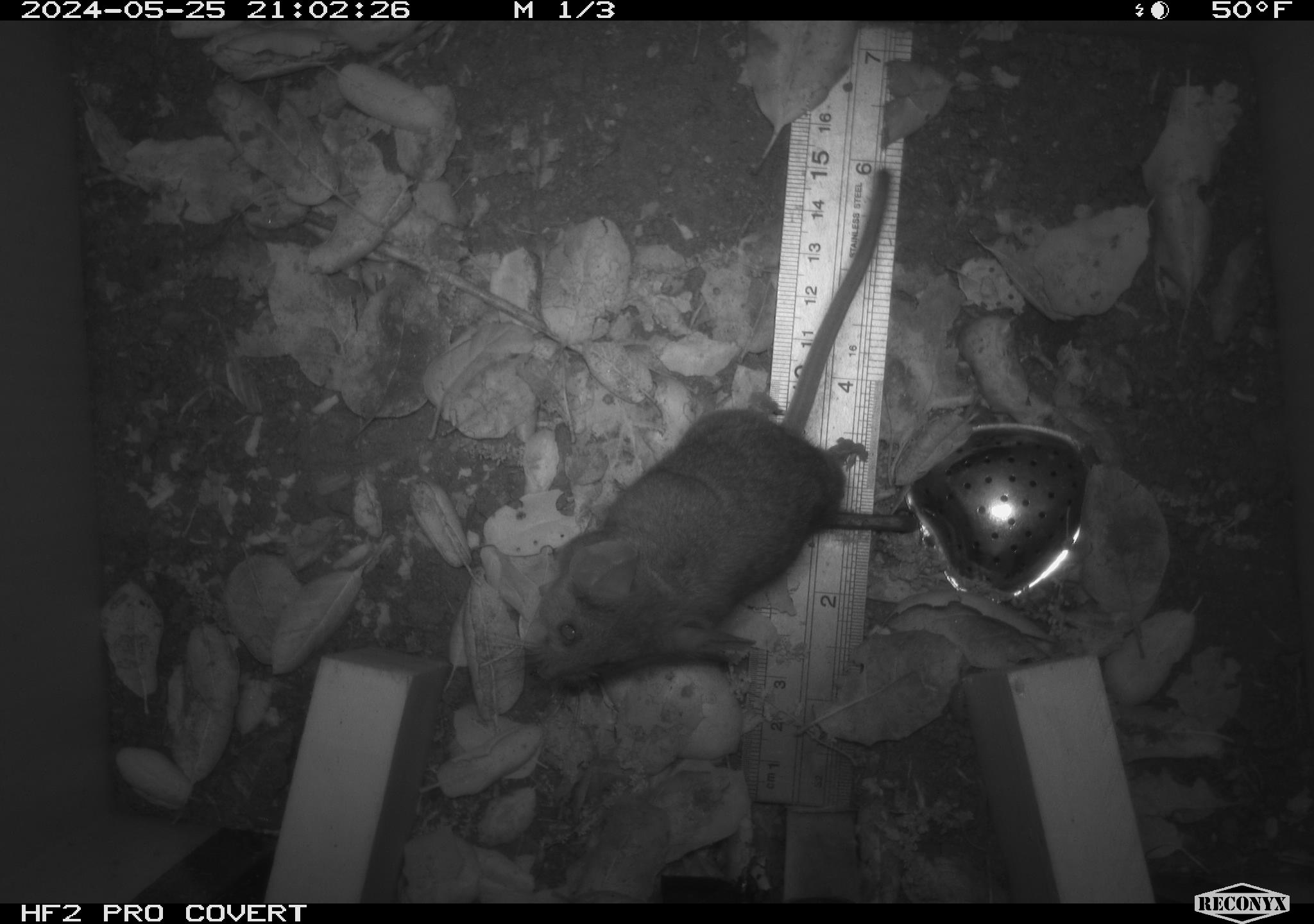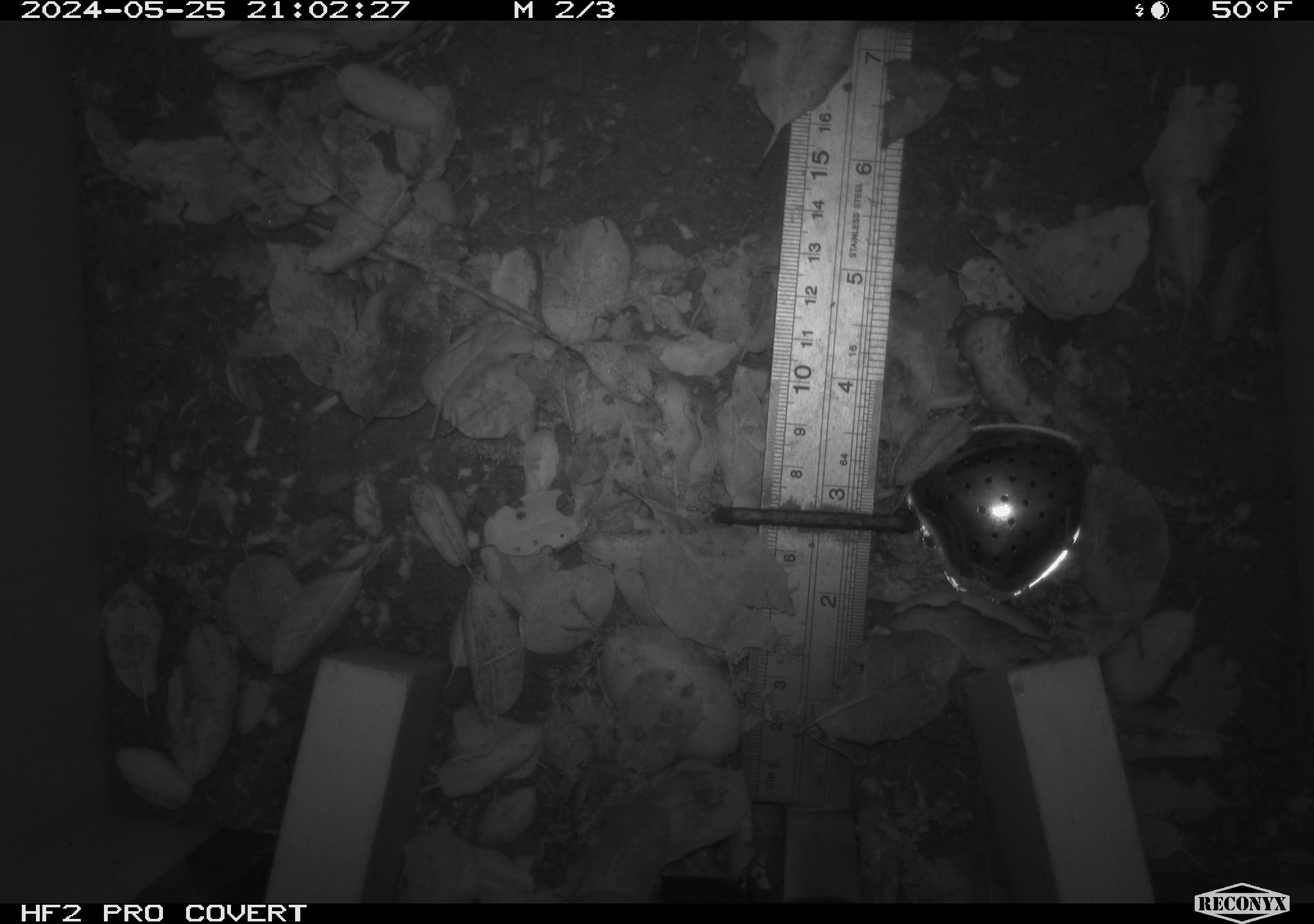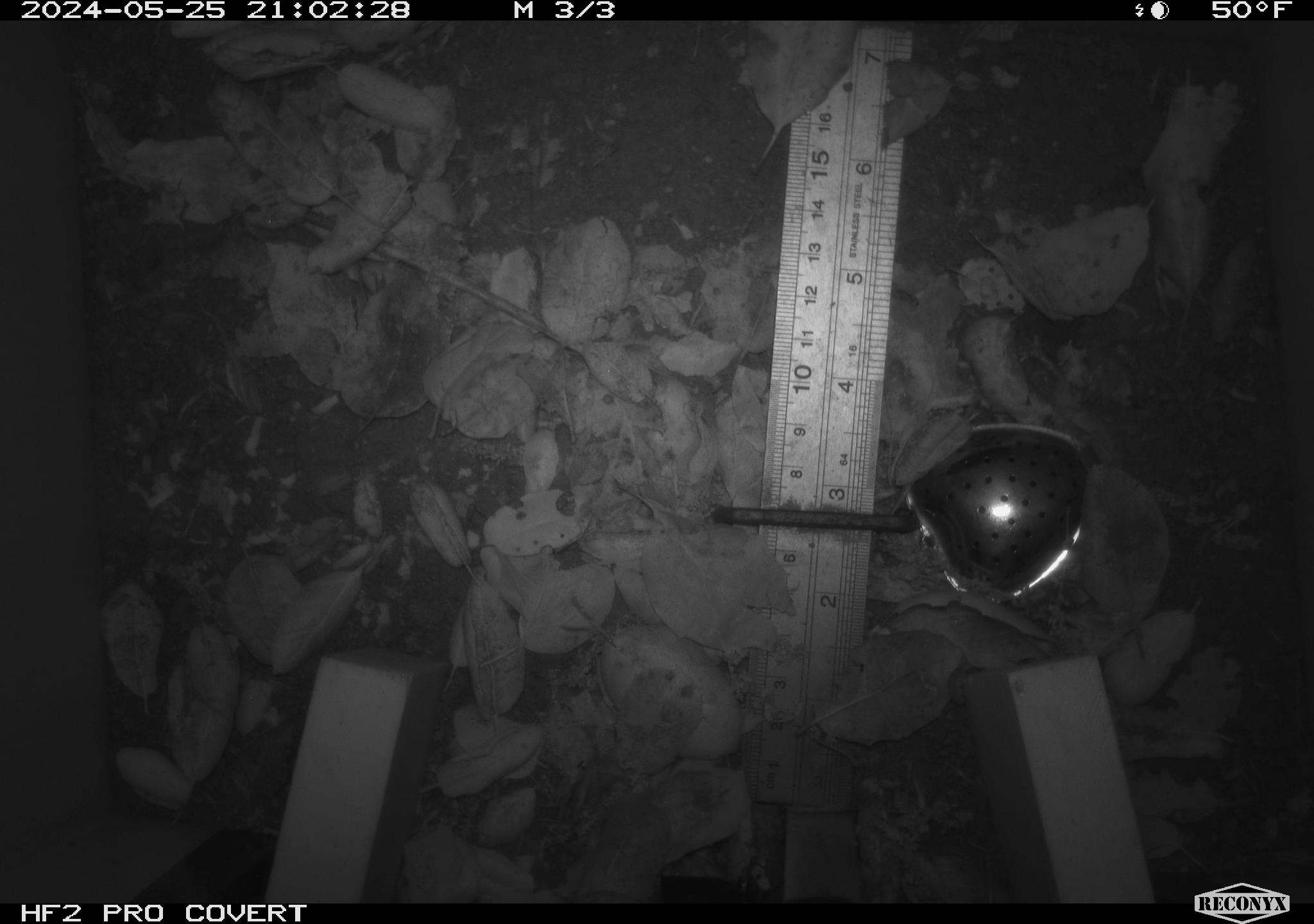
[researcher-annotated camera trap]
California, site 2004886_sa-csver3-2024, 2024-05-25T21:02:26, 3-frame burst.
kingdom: Animalia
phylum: Chordata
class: Mammalia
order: Rodentia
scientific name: Rodentia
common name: rodent